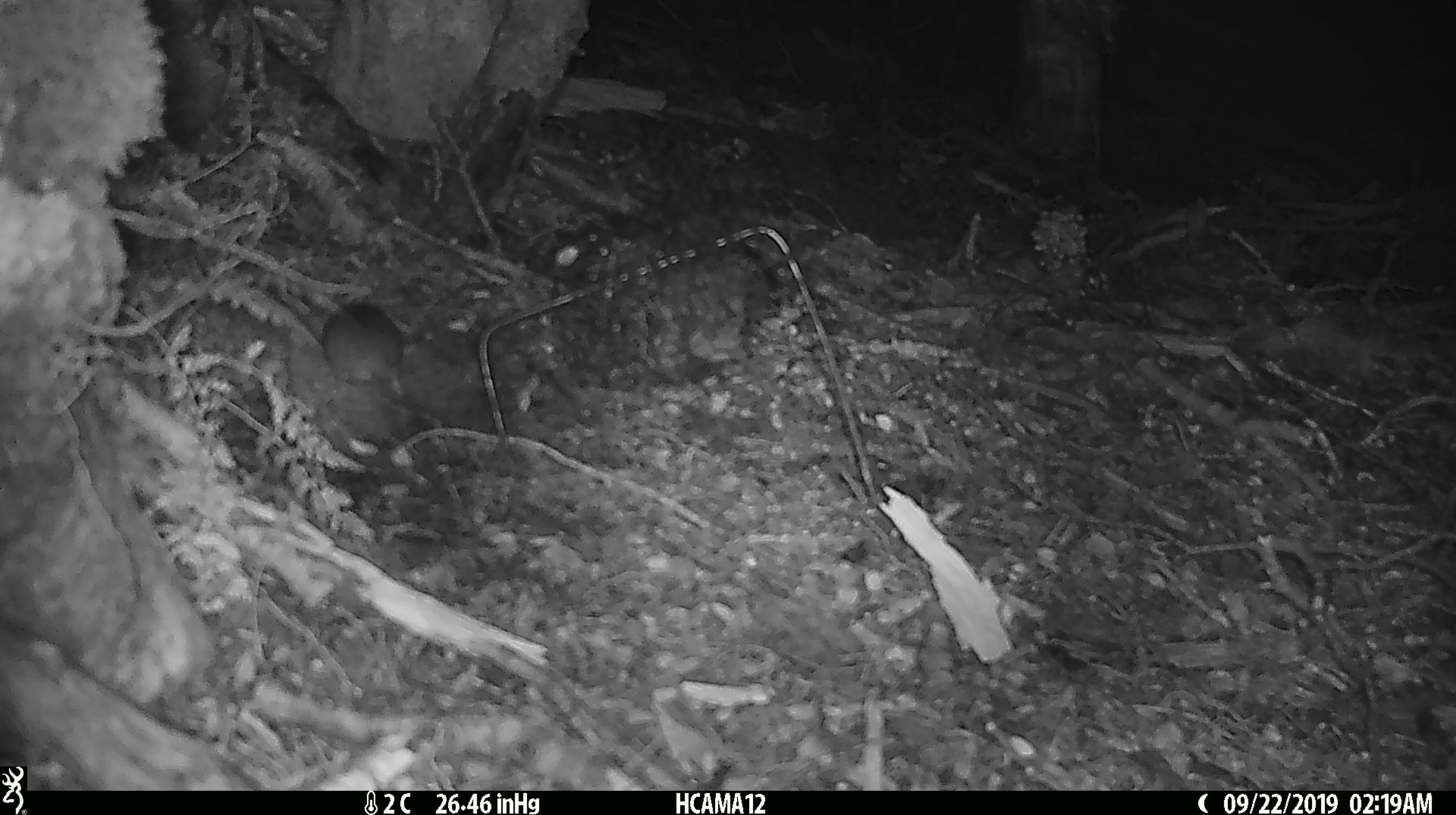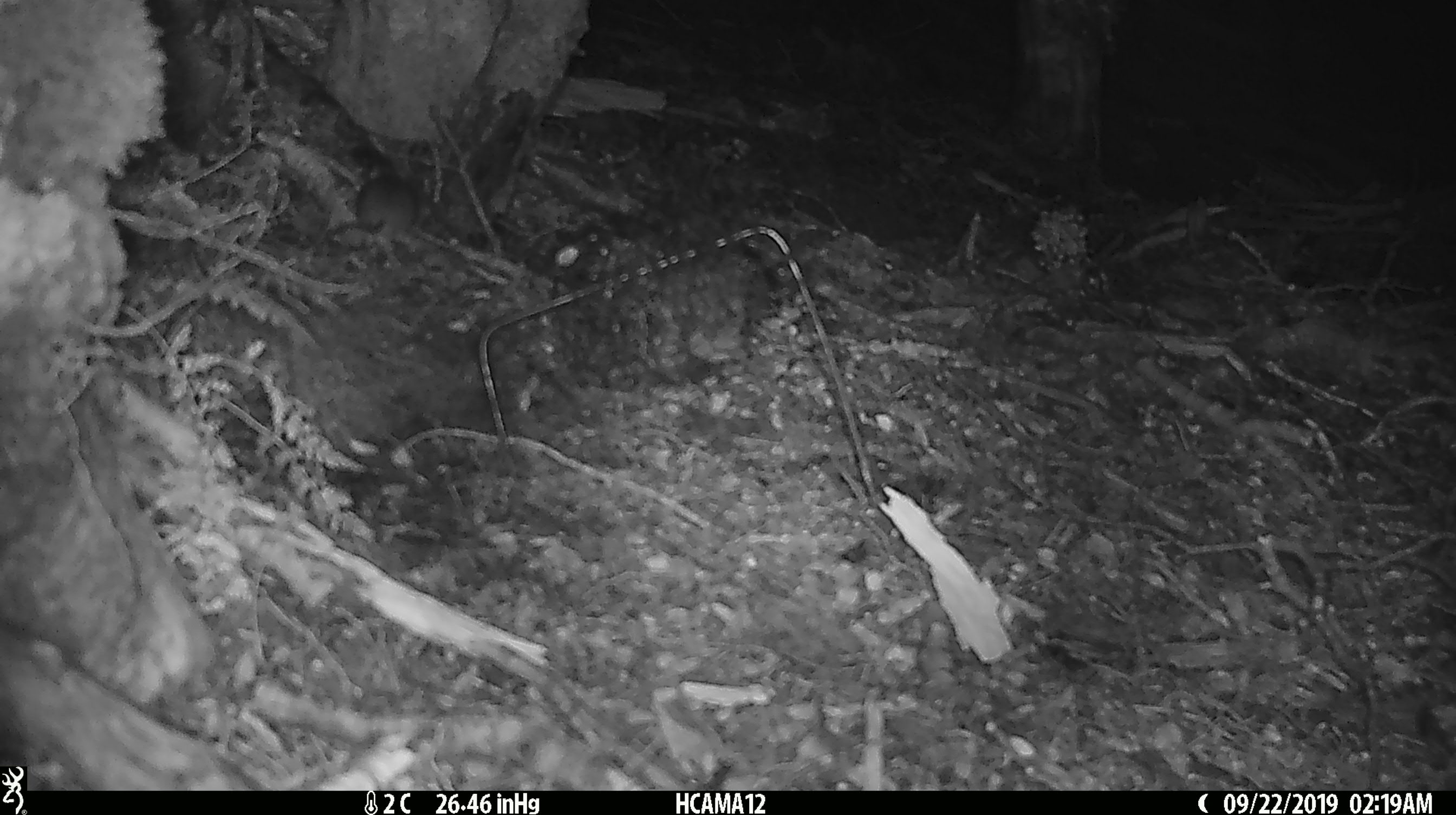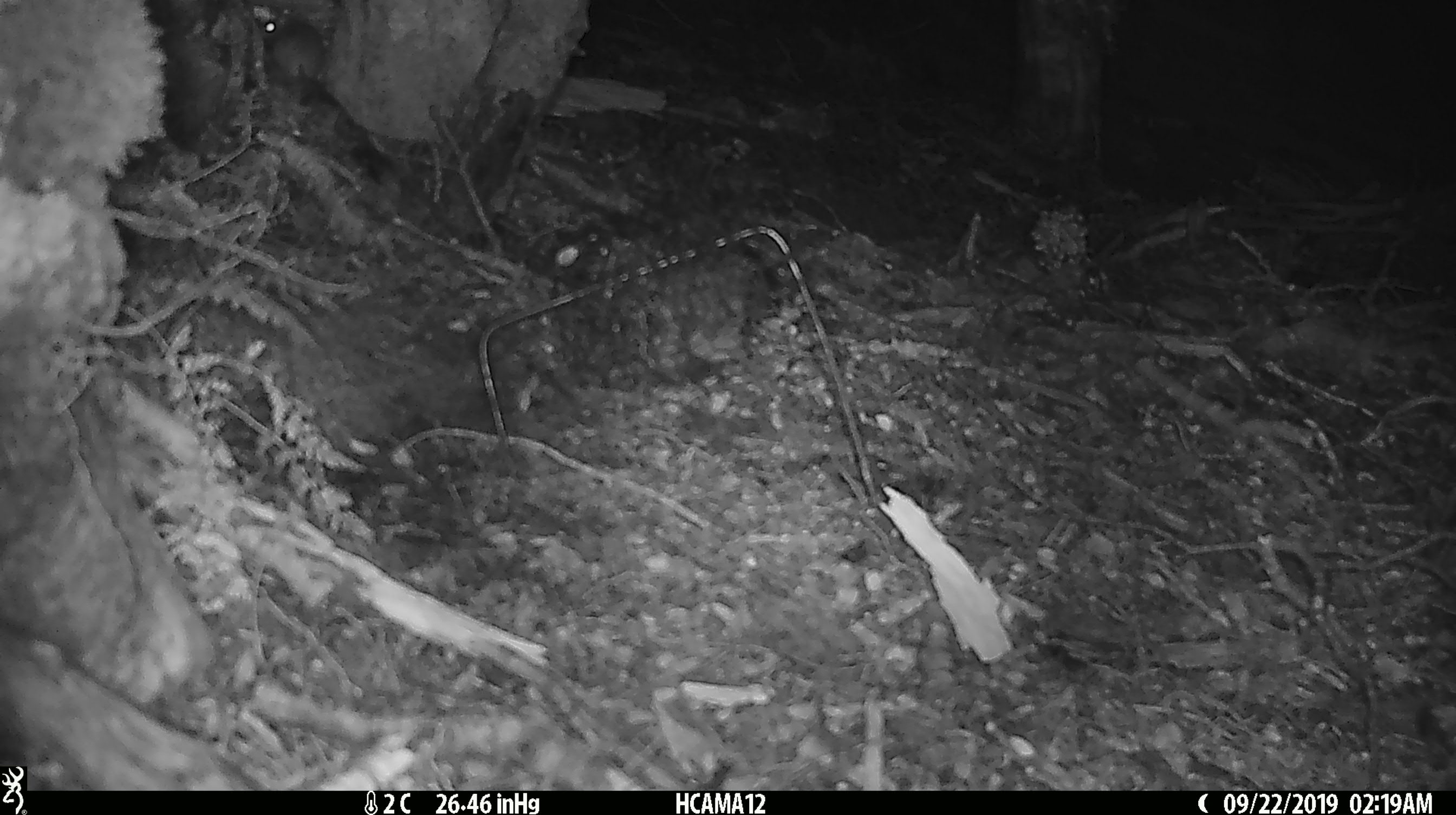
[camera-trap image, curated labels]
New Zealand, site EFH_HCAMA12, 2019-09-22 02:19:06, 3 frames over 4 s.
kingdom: Animalia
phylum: Chordata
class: Mammalia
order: Rodentia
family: Muridae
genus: Mus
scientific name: Mus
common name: mouse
Mouse (Mus).